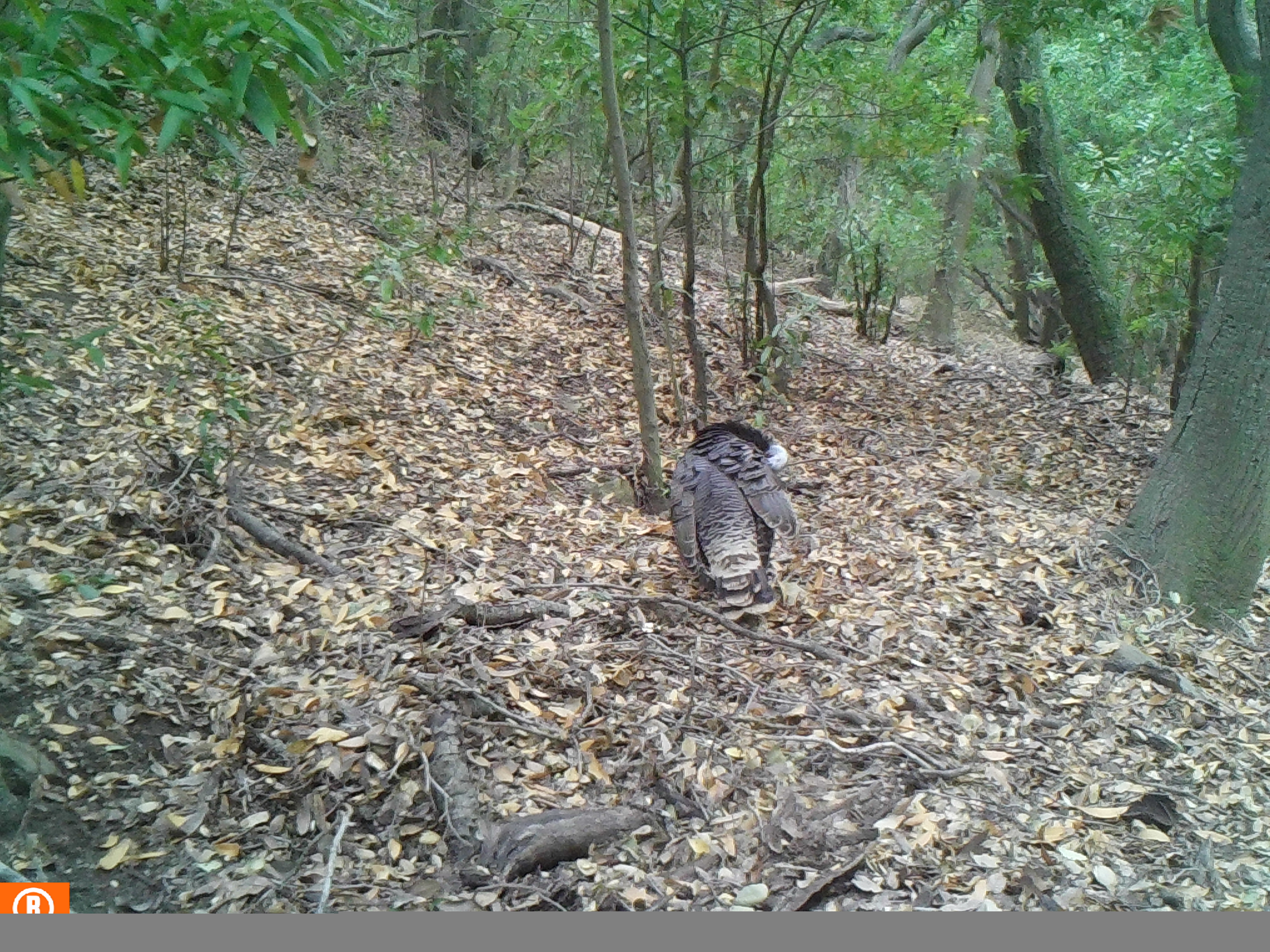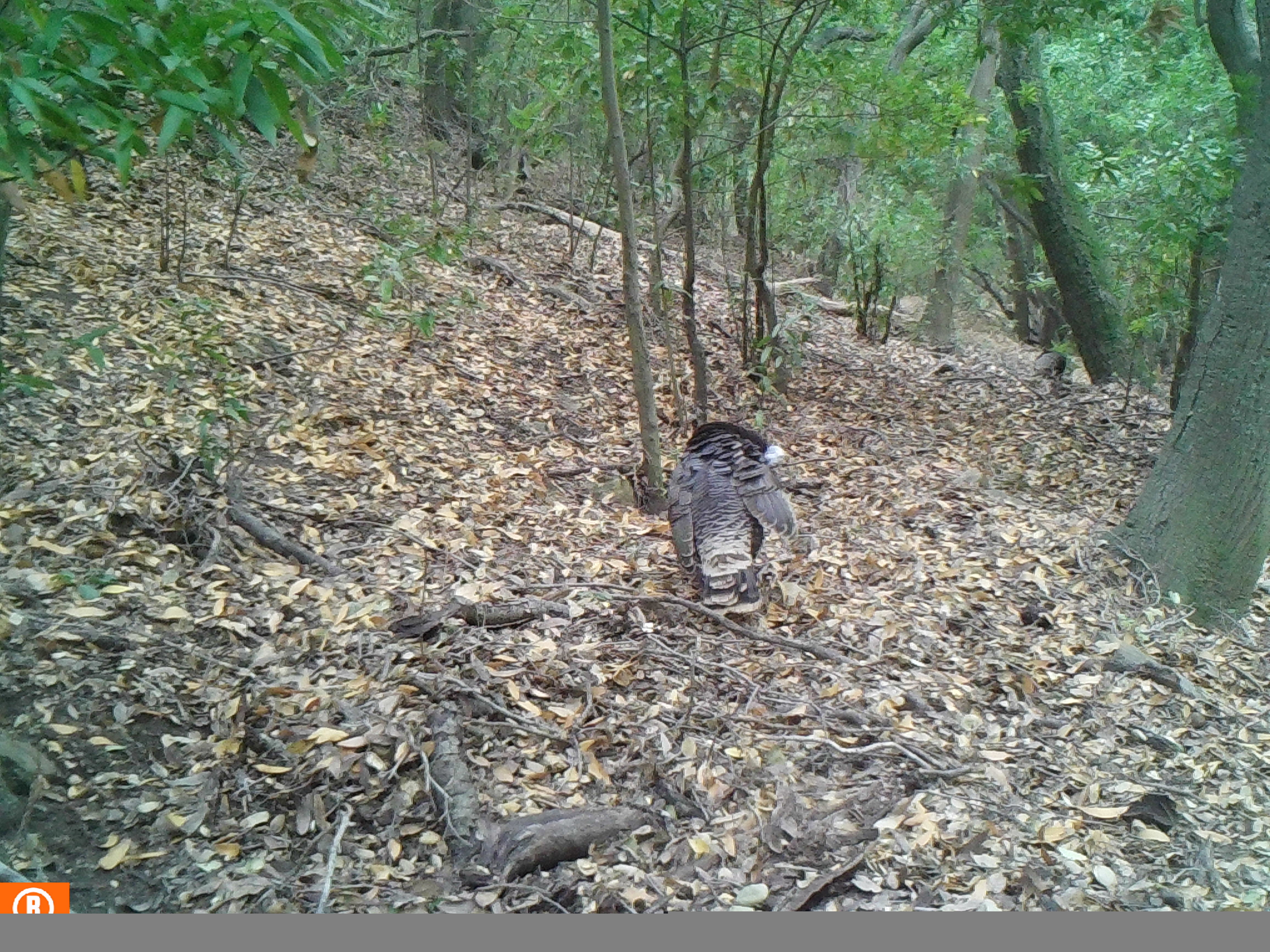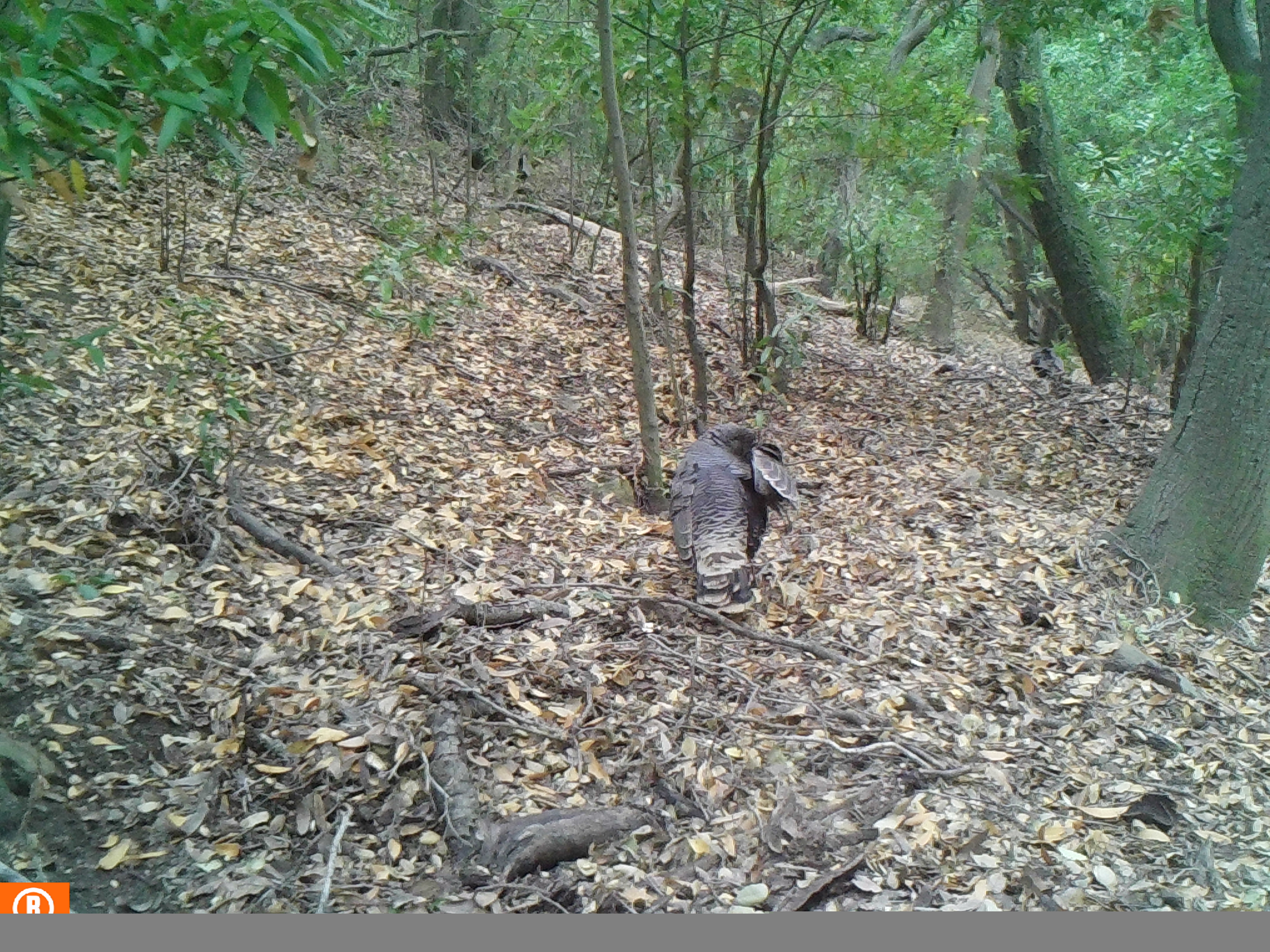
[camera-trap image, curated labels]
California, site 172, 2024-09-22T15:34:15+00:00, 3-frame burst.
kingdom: Animalia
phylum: Chordata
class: Aves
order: Galliformes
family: Phasianidae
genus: Meleagris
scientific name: Meleagris gallopavo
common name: turkey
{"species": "turkey (Meleagris gallopavo)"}